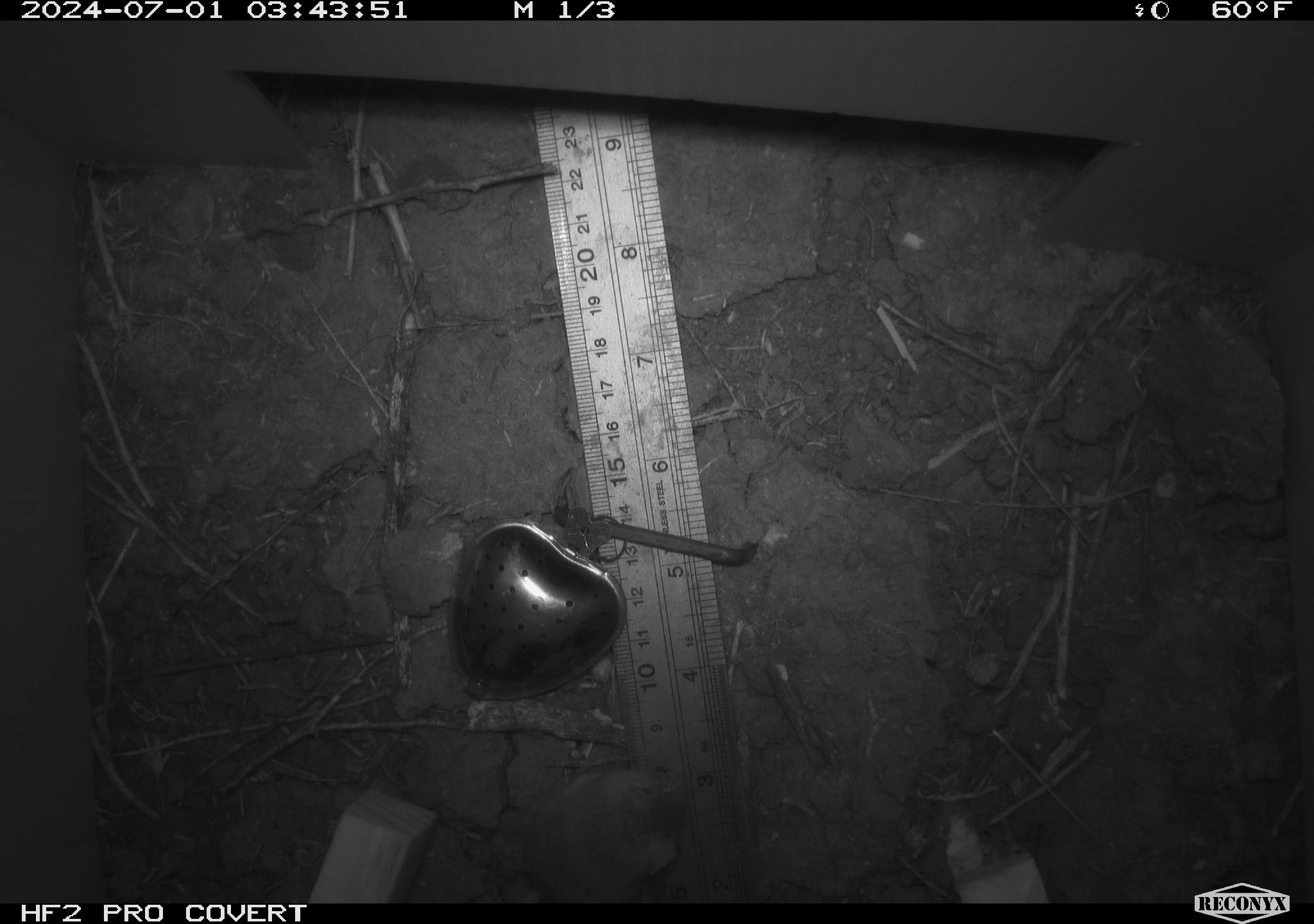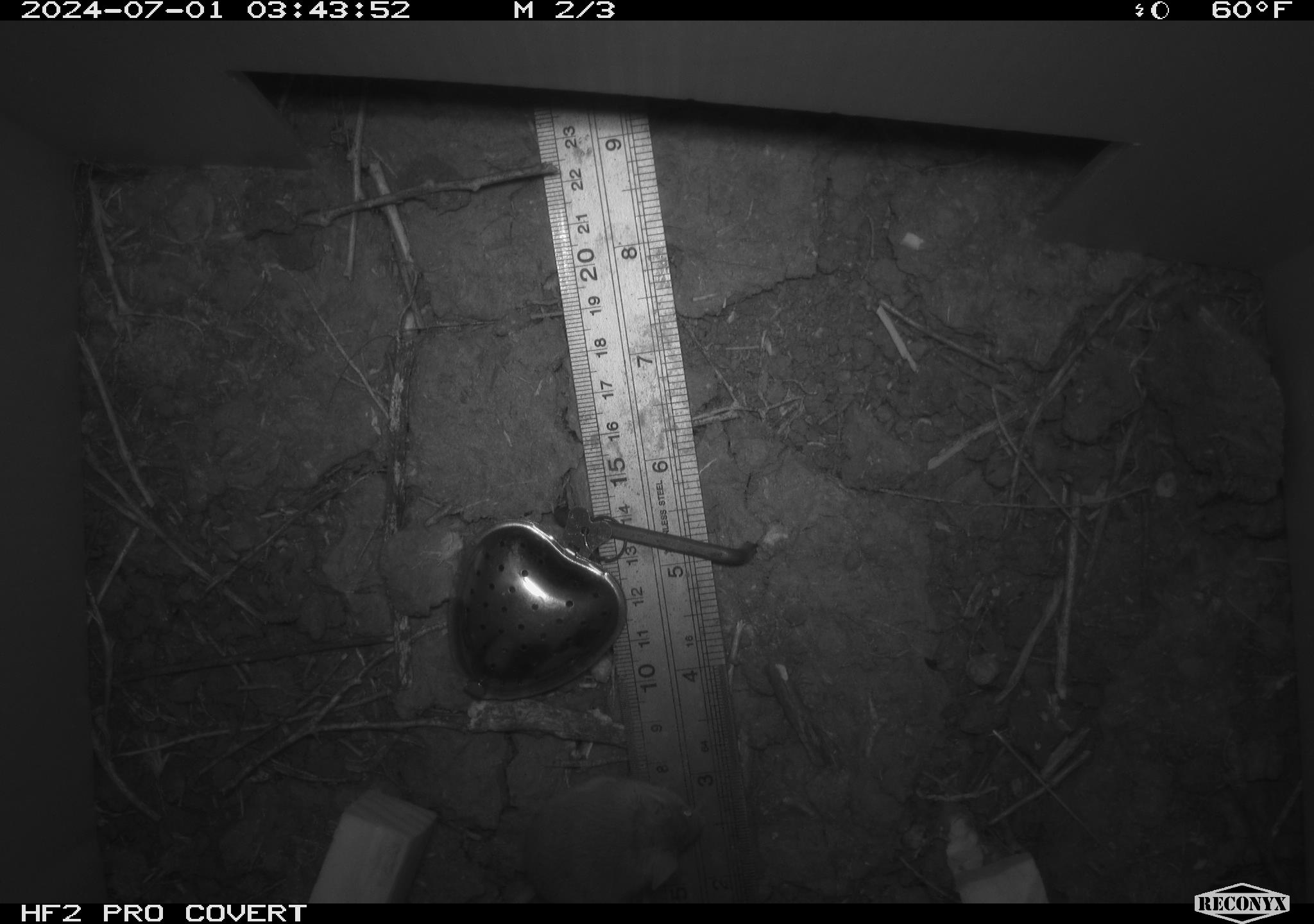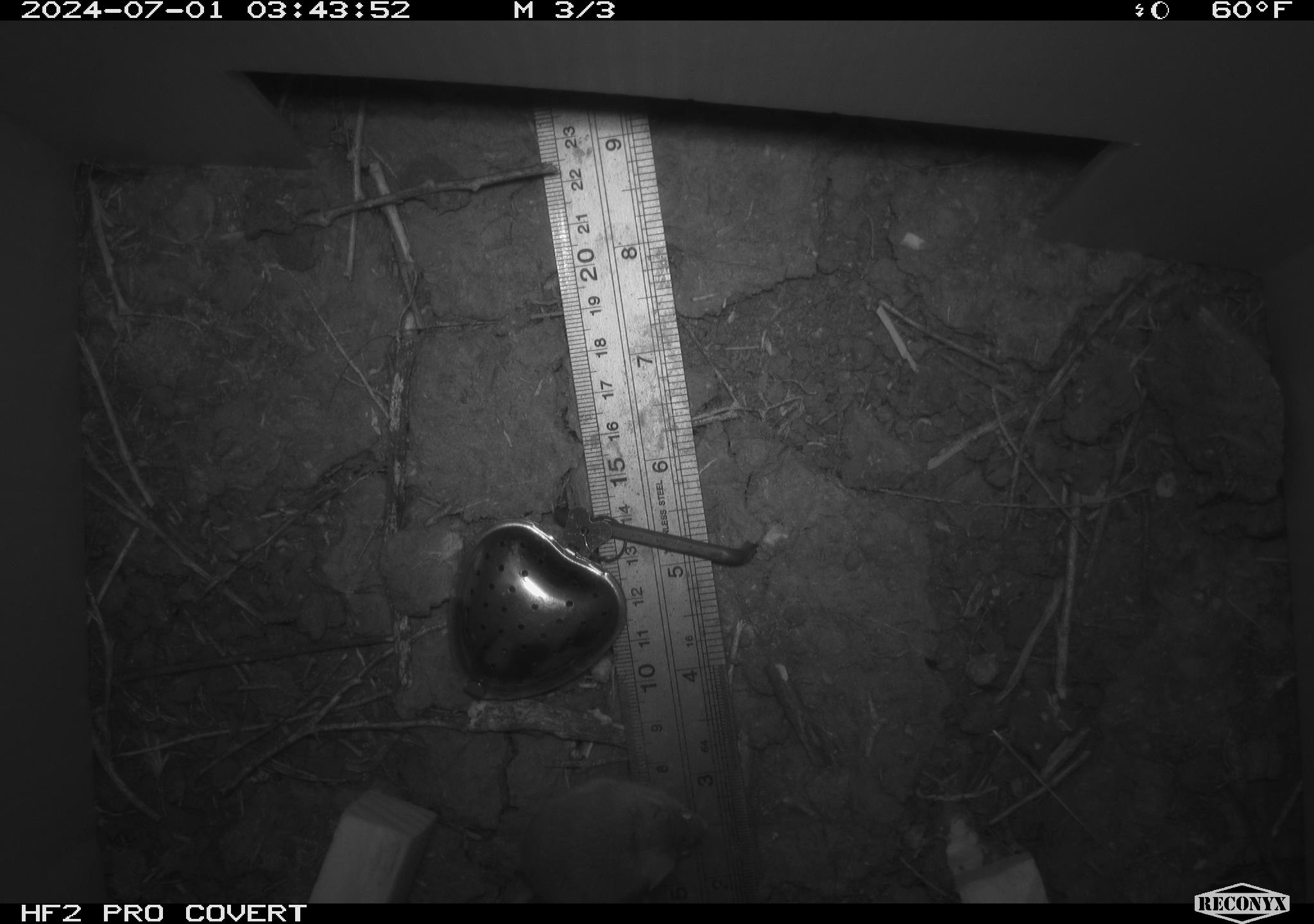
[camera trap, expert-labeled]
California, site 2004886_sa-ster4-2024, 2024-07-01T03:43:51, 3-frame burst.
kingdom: Animalia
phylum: Chordata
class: Mammalia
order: Rodentia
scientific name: Rodentia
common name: mouse species